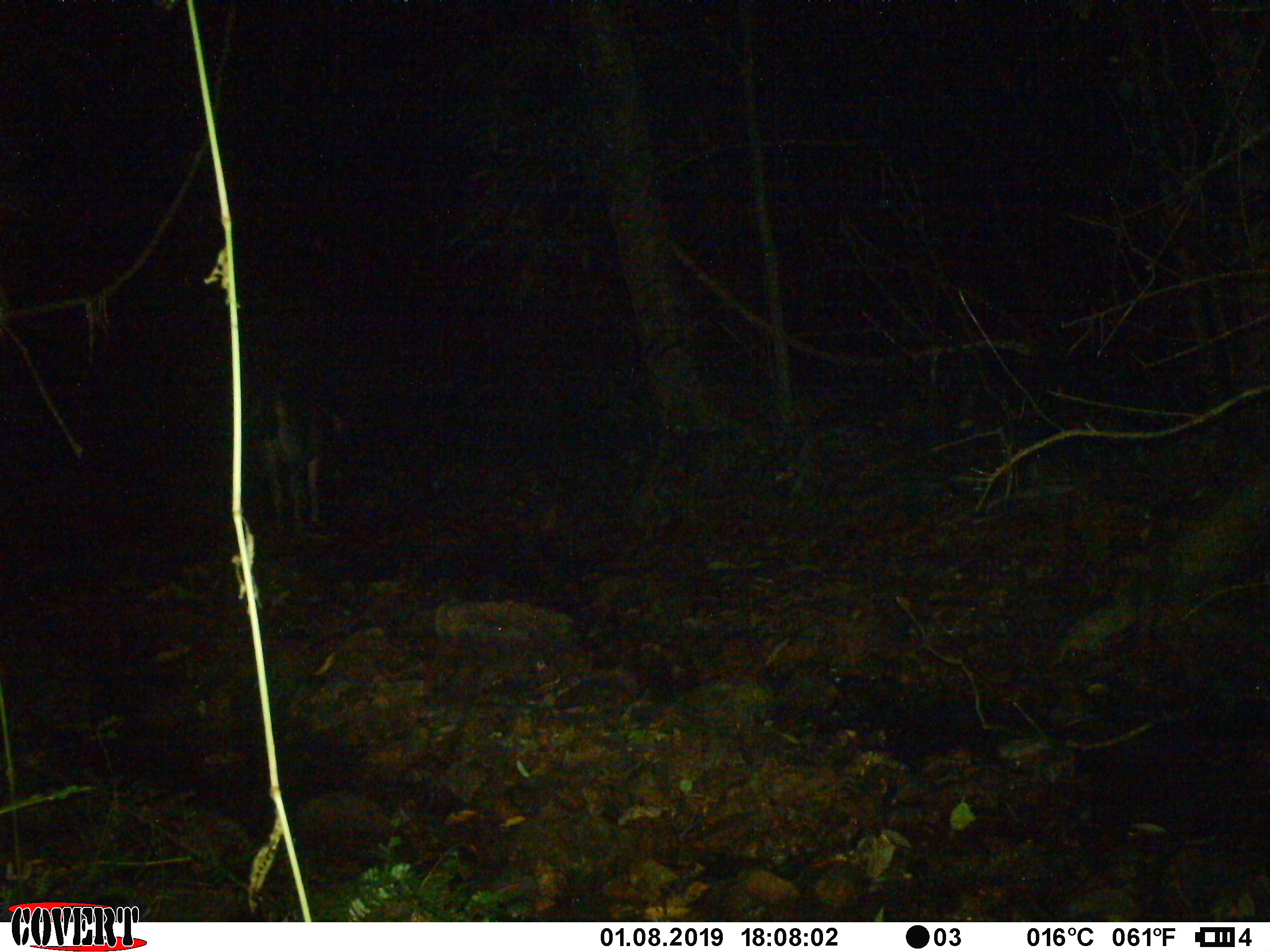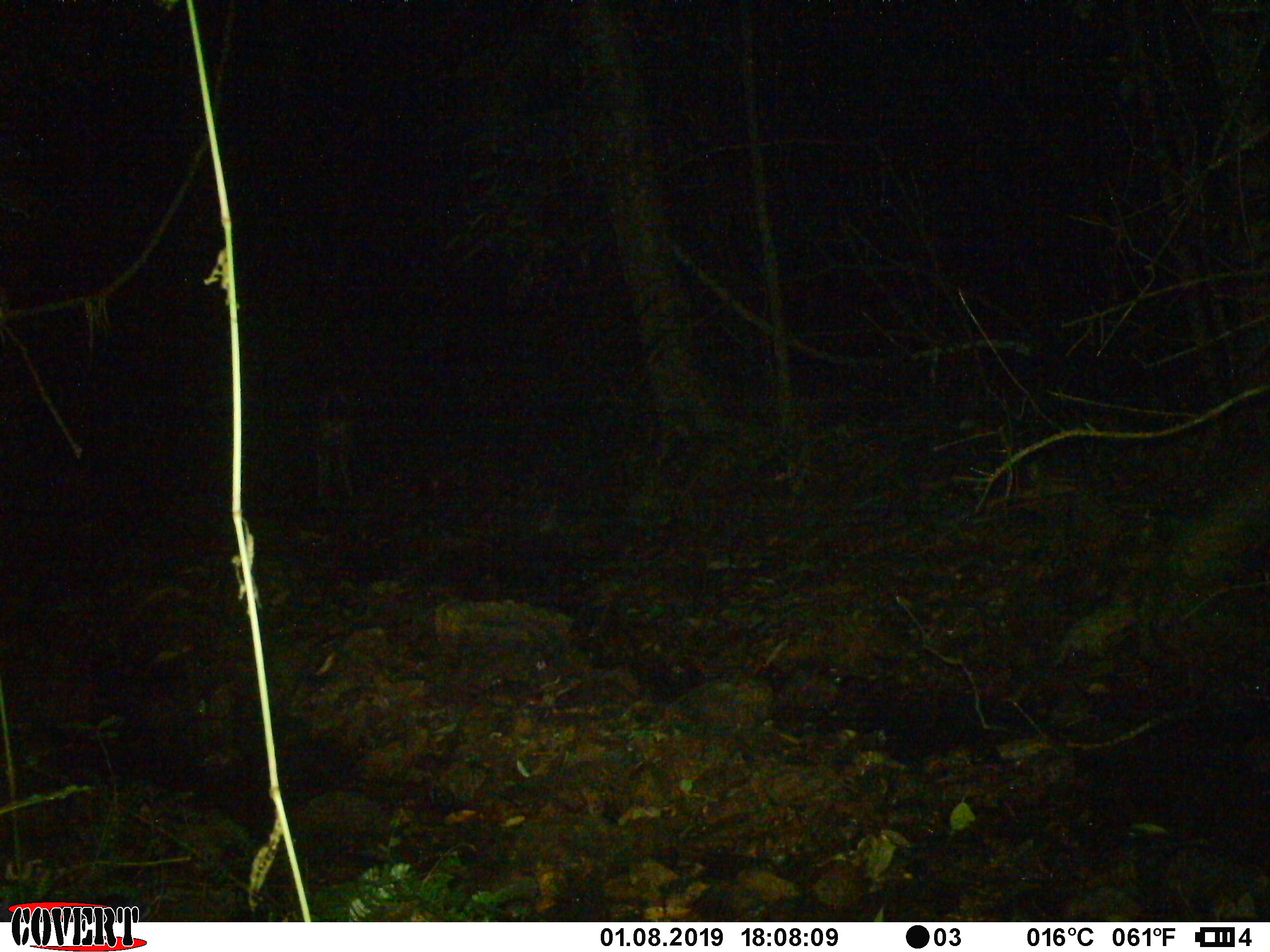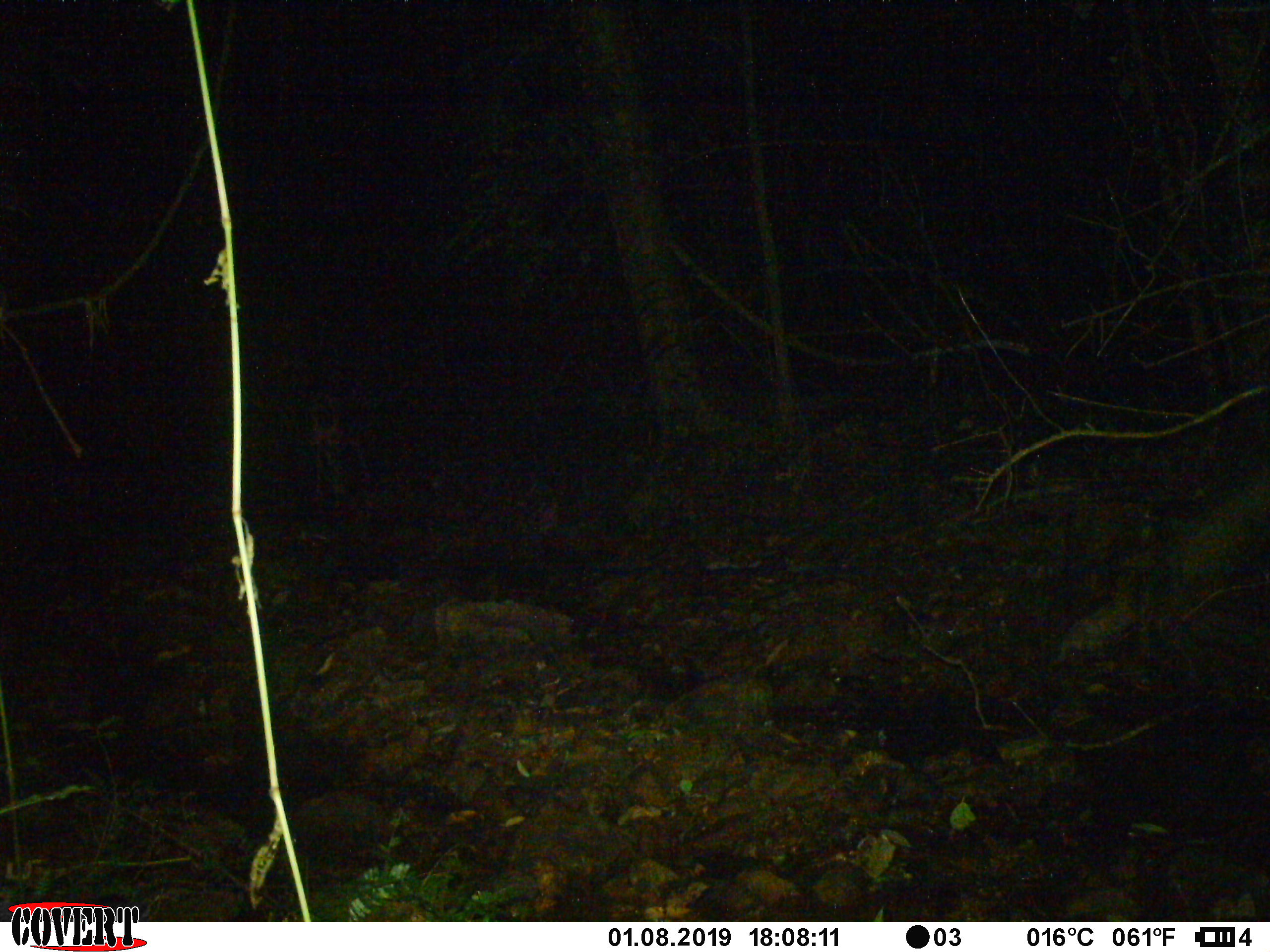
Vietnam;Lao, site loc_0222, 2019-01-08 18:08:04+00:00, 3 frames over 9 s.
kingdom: Animalia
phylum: Chordata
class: Mammalia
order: Artiodactyla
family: Cervidae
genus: Rusa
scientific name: Rusa unicolor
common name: sambar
Sambar (Rusa unicolor). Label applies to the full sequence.